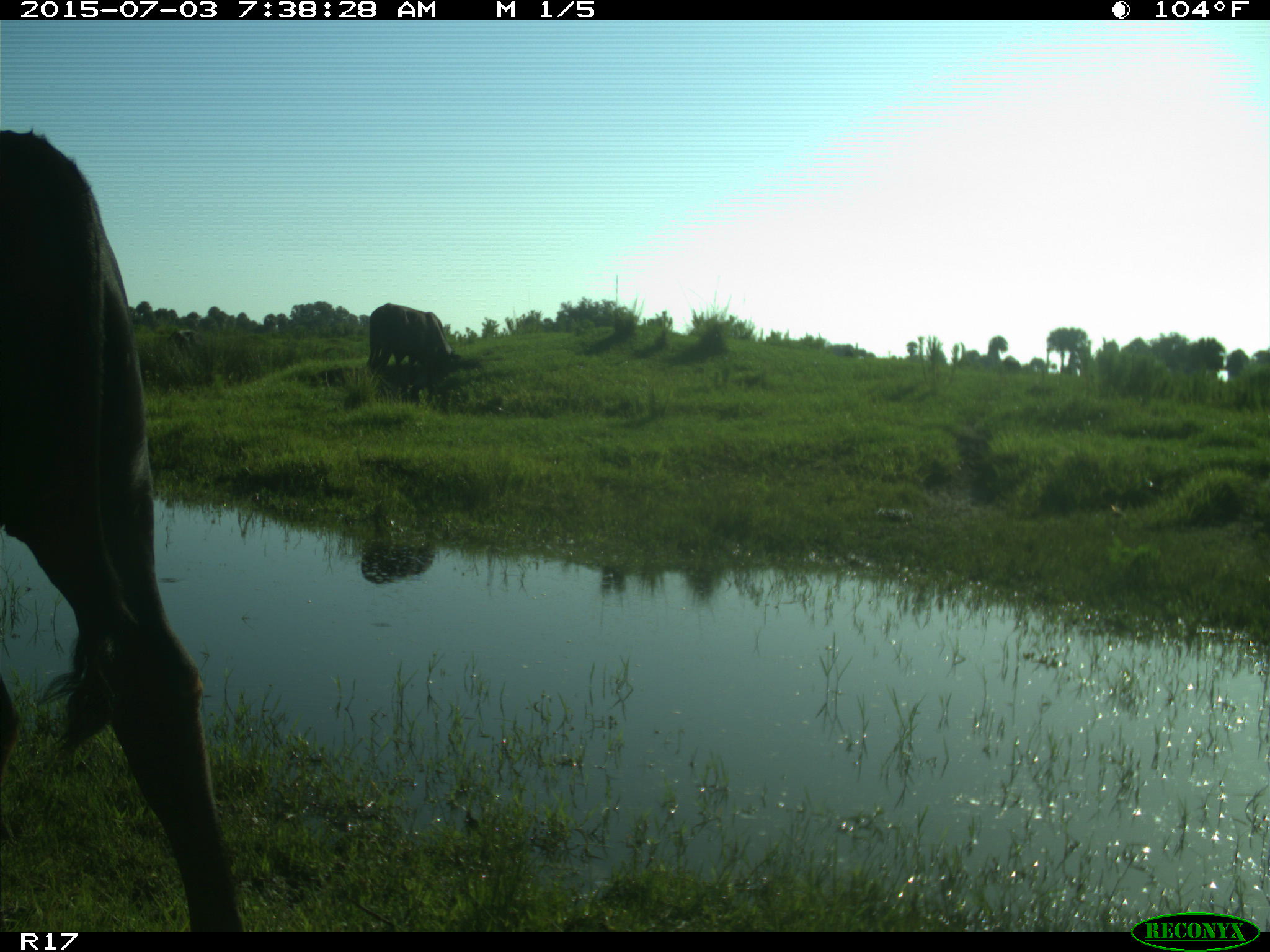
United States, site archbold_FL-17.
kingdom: Animalia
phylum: Chordata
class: Mammalia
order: Artiodactyla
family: Bovidae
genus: Bos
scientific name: Bos taurus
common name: domestic cow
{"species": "Bos taurus (domestic cow)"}